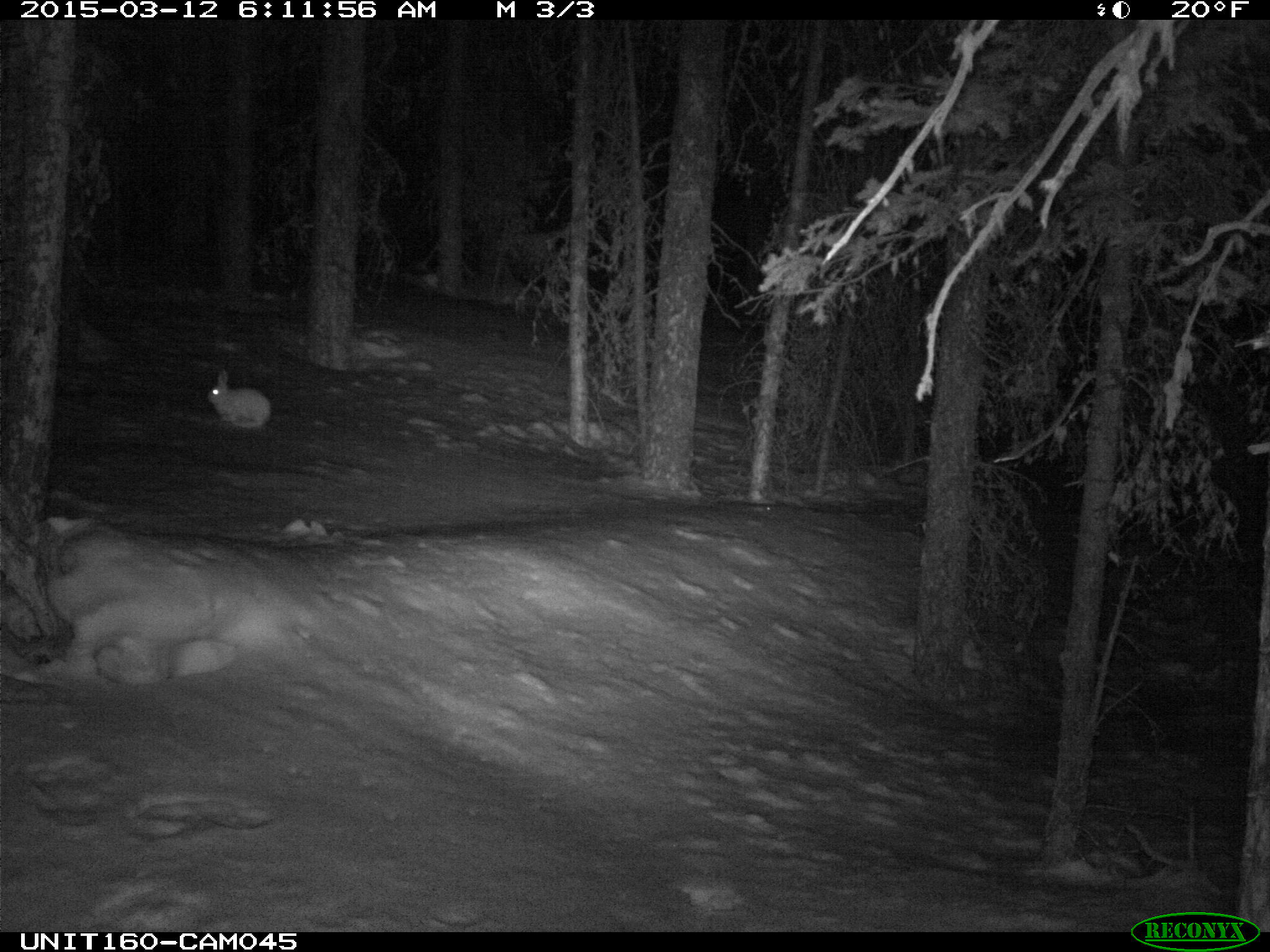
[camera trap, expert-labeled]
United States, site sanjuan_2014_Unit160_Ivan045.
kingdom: Animalia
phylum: Chordata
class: Mammalia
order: Lagomorpha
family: Leporidae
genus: Lepus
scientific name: Lepus americanus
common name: snowshoe hare